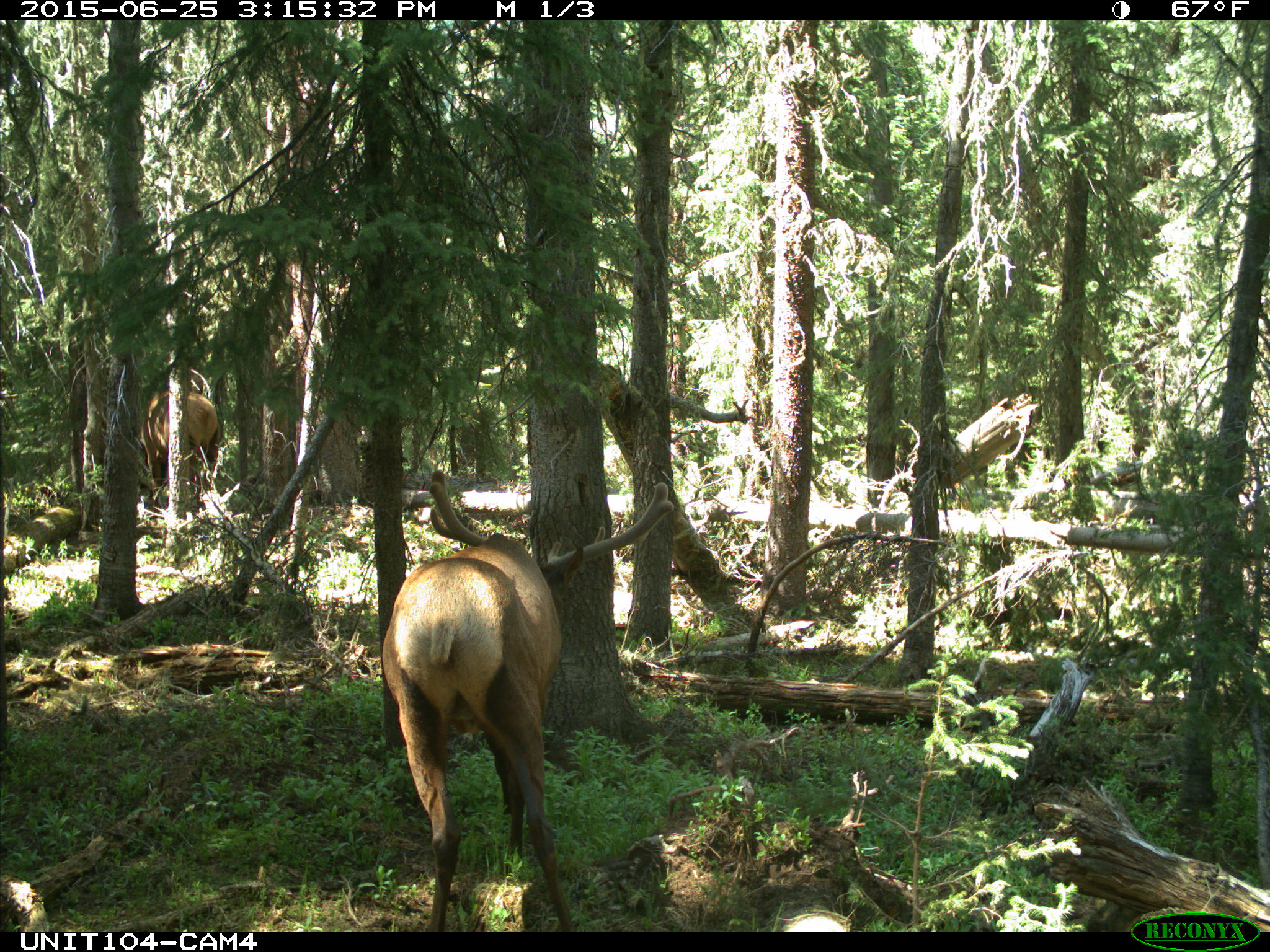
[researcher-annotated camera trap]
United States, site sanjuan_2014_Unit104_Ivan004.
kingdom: Animalia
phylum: Chordata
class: Mammalia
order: Artiodactyla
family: Cervidae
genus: Cervus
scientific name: Cervus elaphus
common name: red deer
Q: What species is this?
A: Cervus elaphus (red deer).